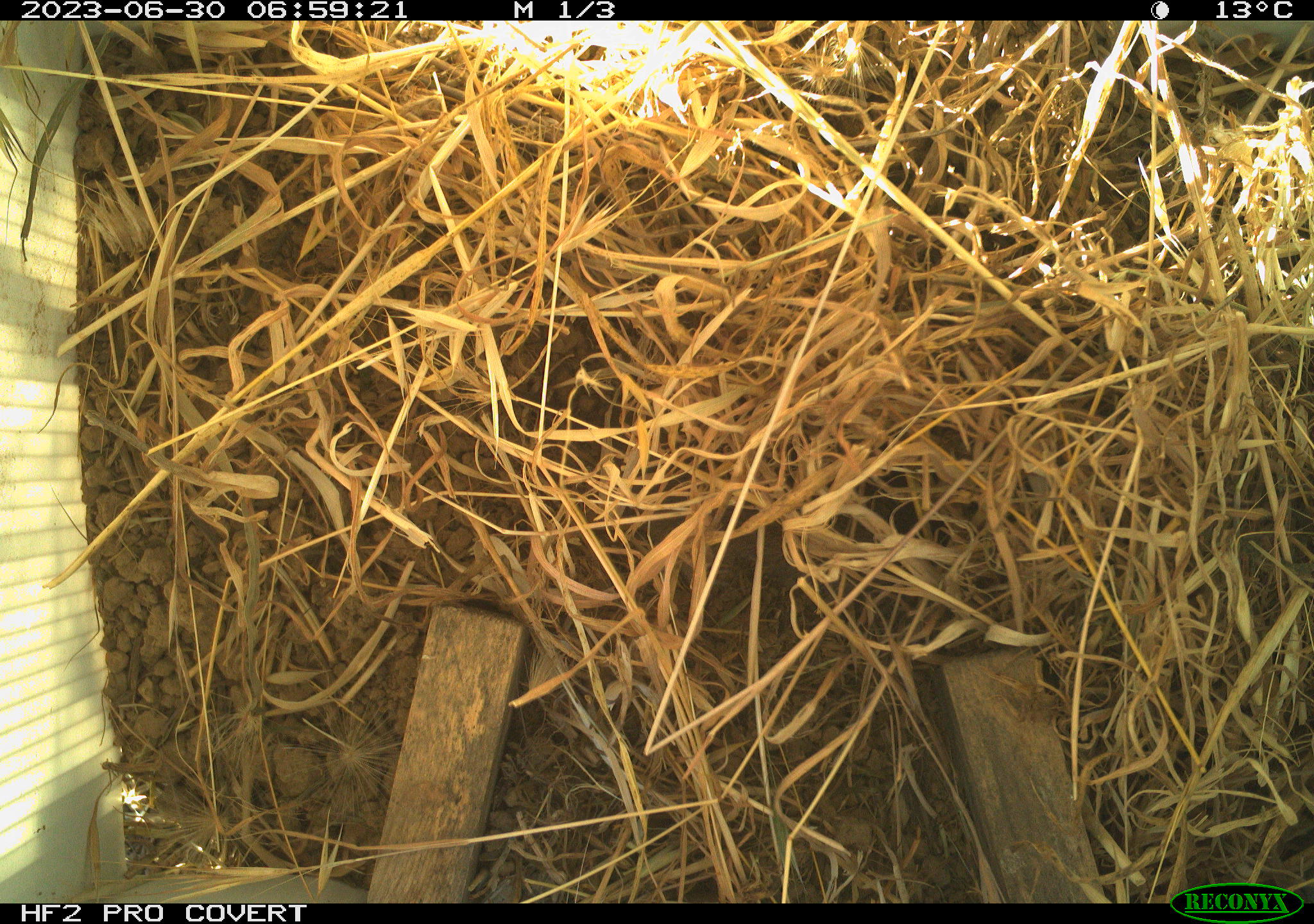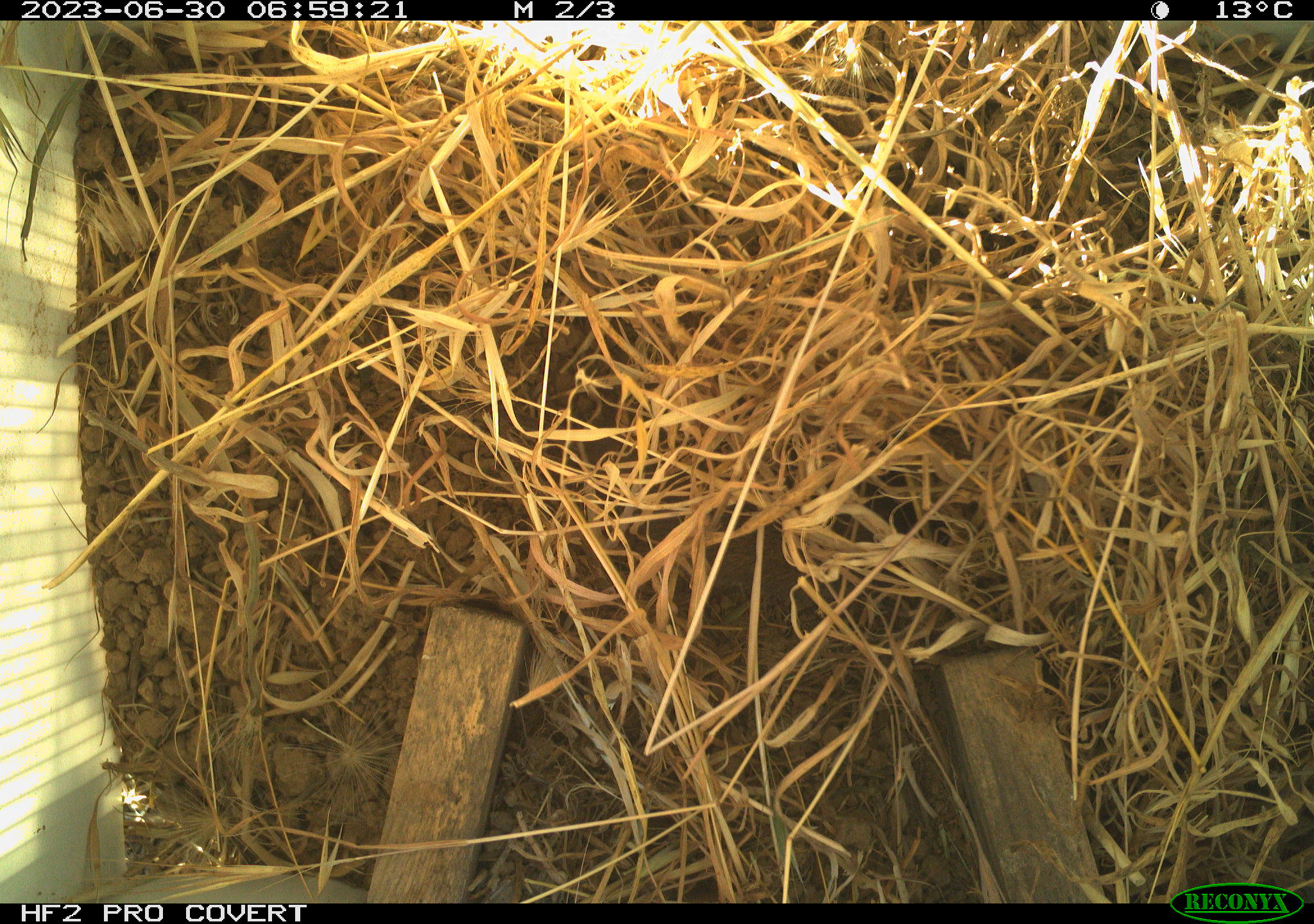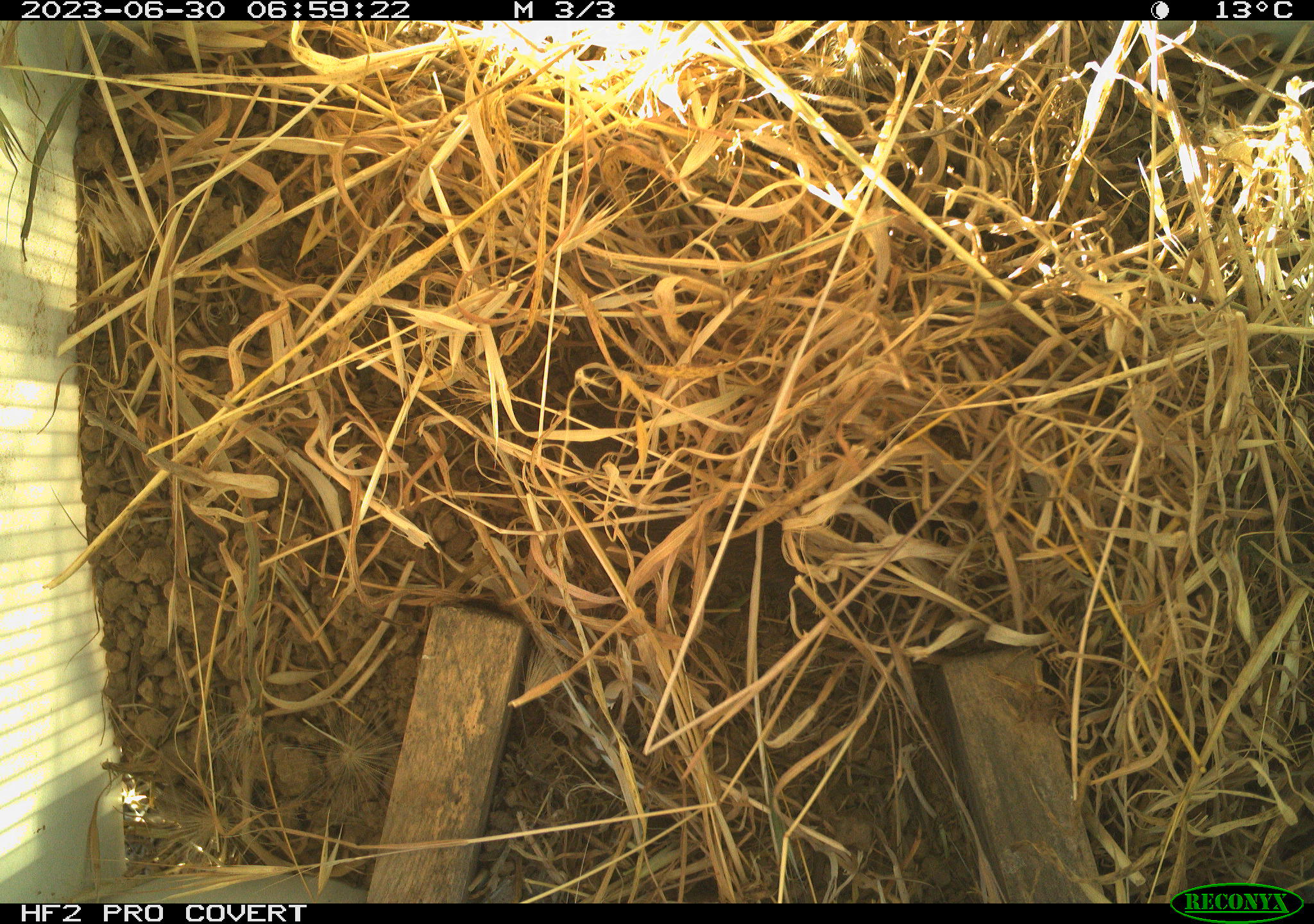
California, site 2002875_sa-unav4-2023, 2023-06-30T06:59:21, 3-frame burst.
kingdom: Animalia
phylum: Chordata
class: Mammalia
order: Rodentia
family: Cricetidae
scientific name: Arvicolinae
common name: voles, lemmings, and muskrats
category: arvicolinae subfamily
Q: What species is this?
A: Arvicolinae subfamily (voles, lemmings, and muskrats) (Arvicolinae).